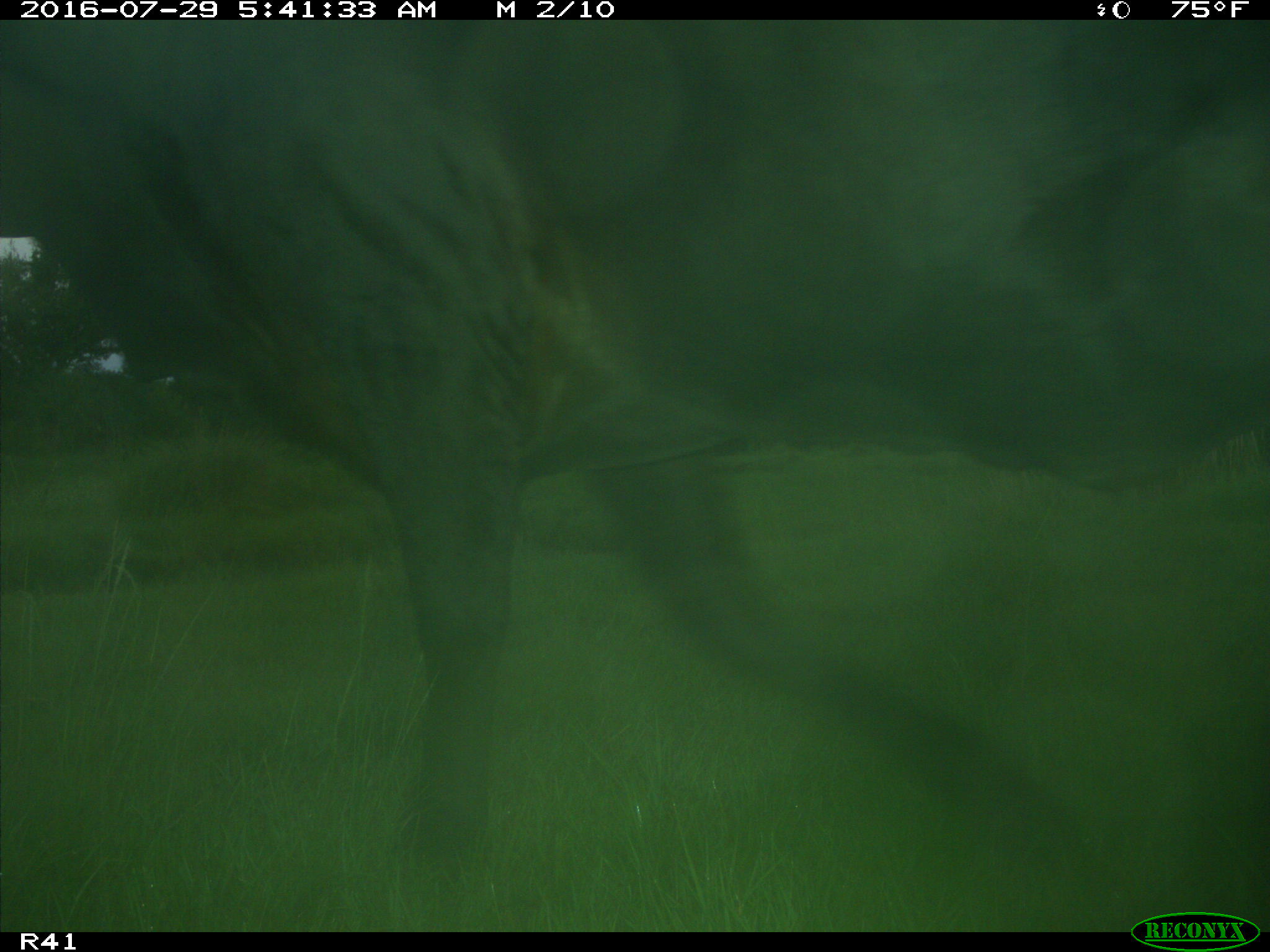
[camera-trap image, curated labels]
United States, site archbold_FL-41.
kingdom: Animalia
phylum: Chordata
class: Mammalia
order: Artiodactyla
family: Bovidae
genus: Bos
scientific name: Bos taurus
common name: domestic cow